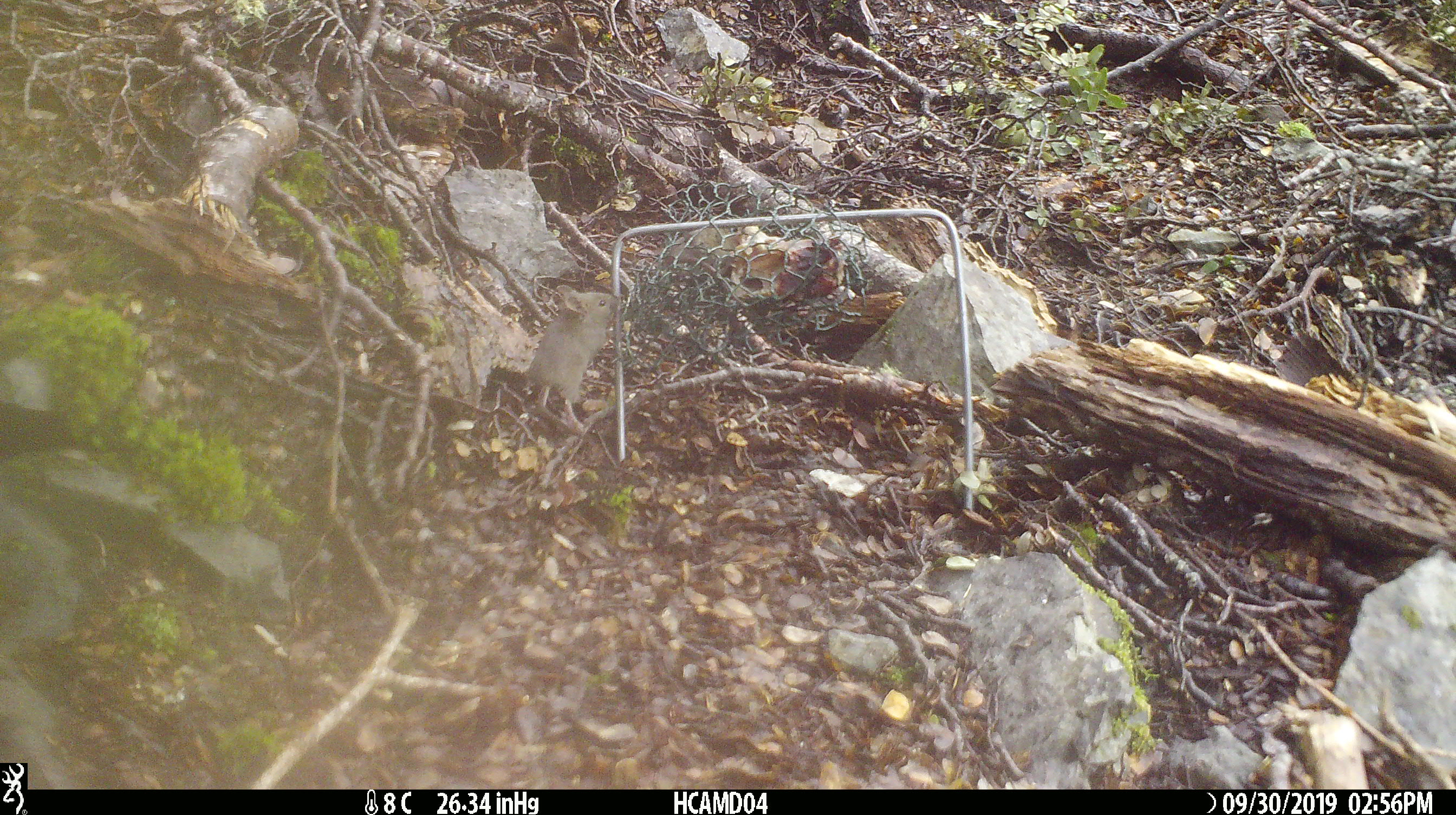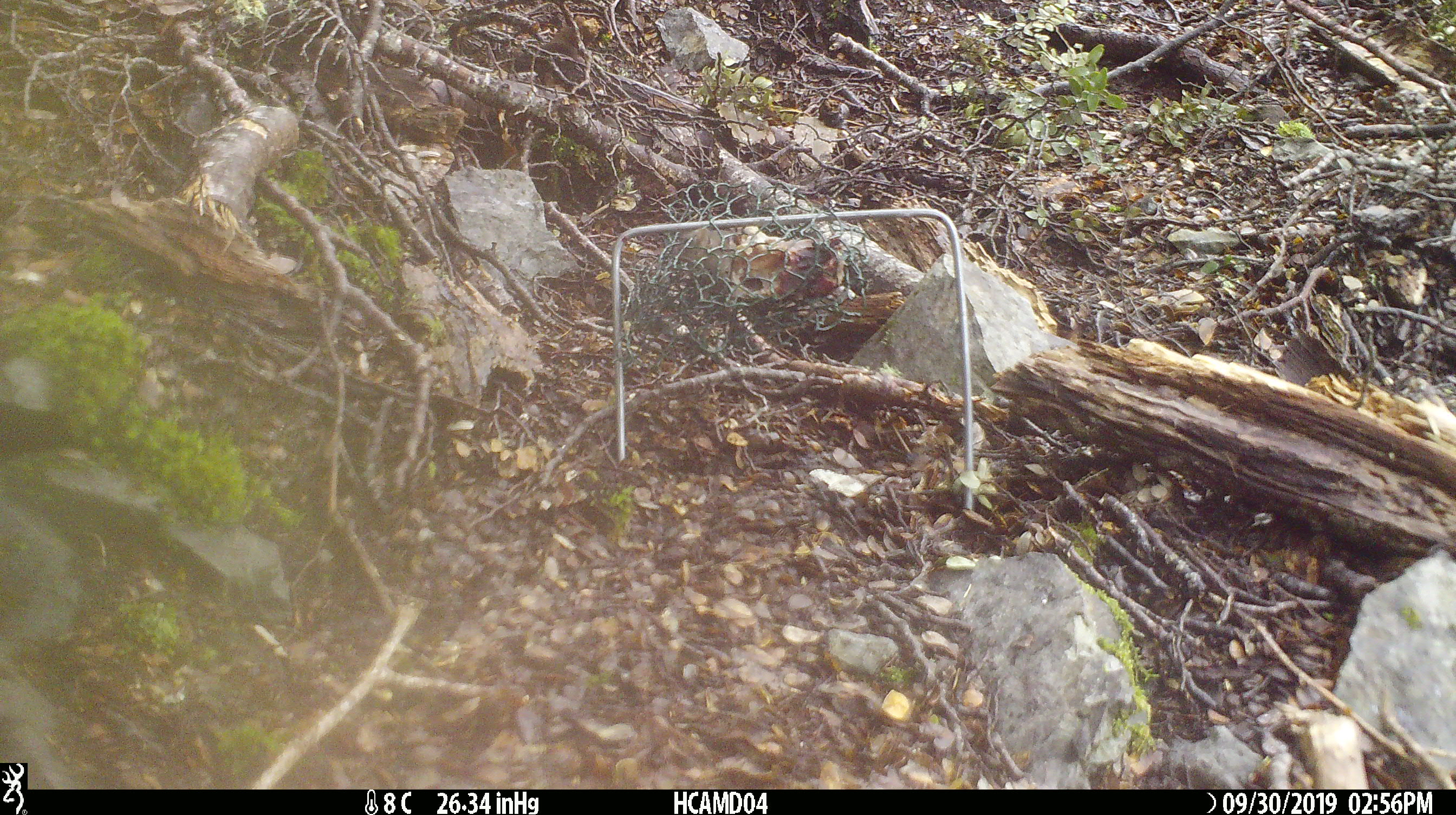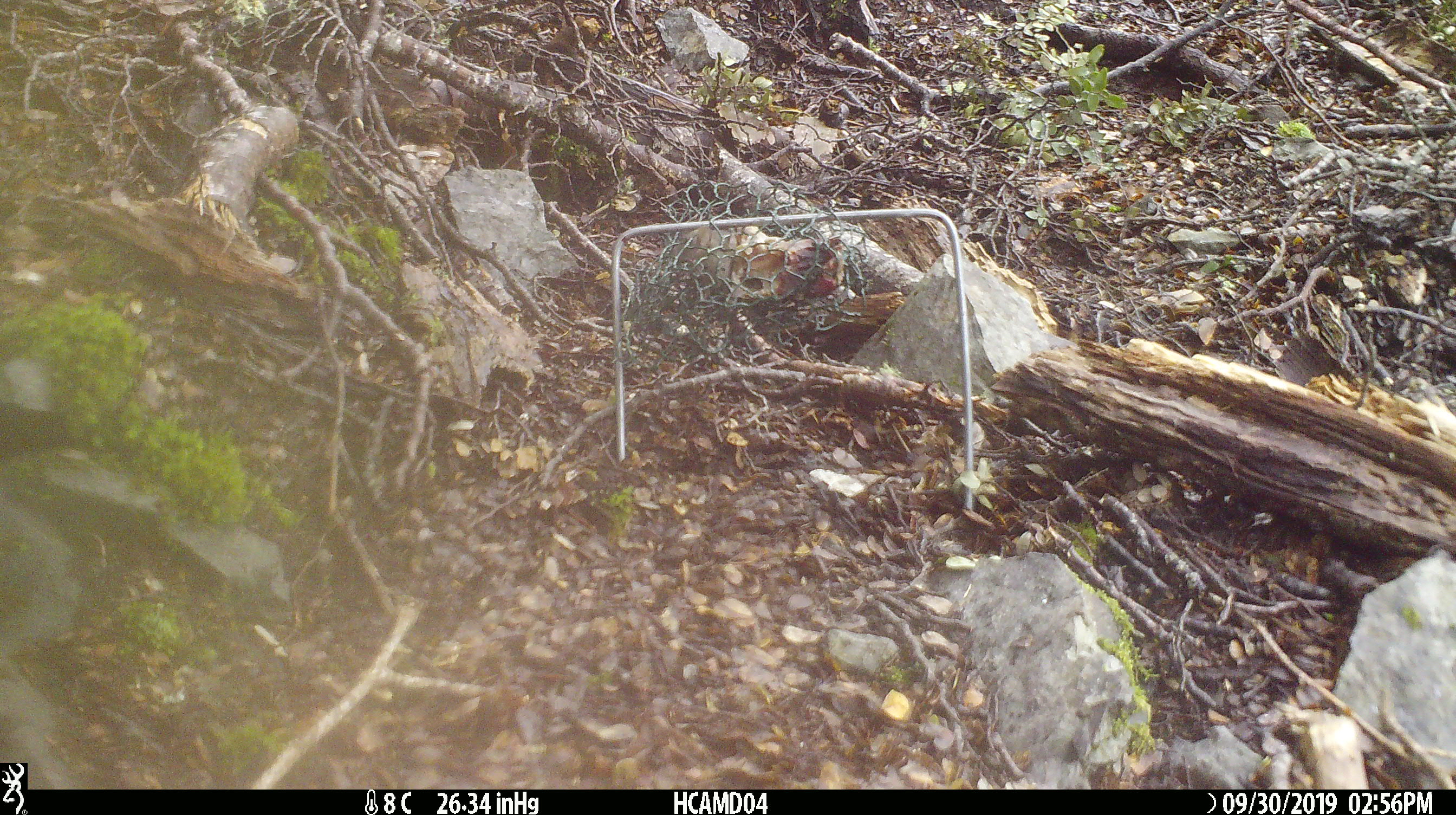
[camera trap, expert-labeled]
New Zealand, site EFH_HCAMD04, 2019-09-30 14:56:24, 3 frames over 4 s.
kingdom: Animalia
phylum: Chordata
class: Mammalia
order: Rodentia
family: Muridae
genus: Mus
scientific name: Mus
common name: mouse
Mouse (Mus).